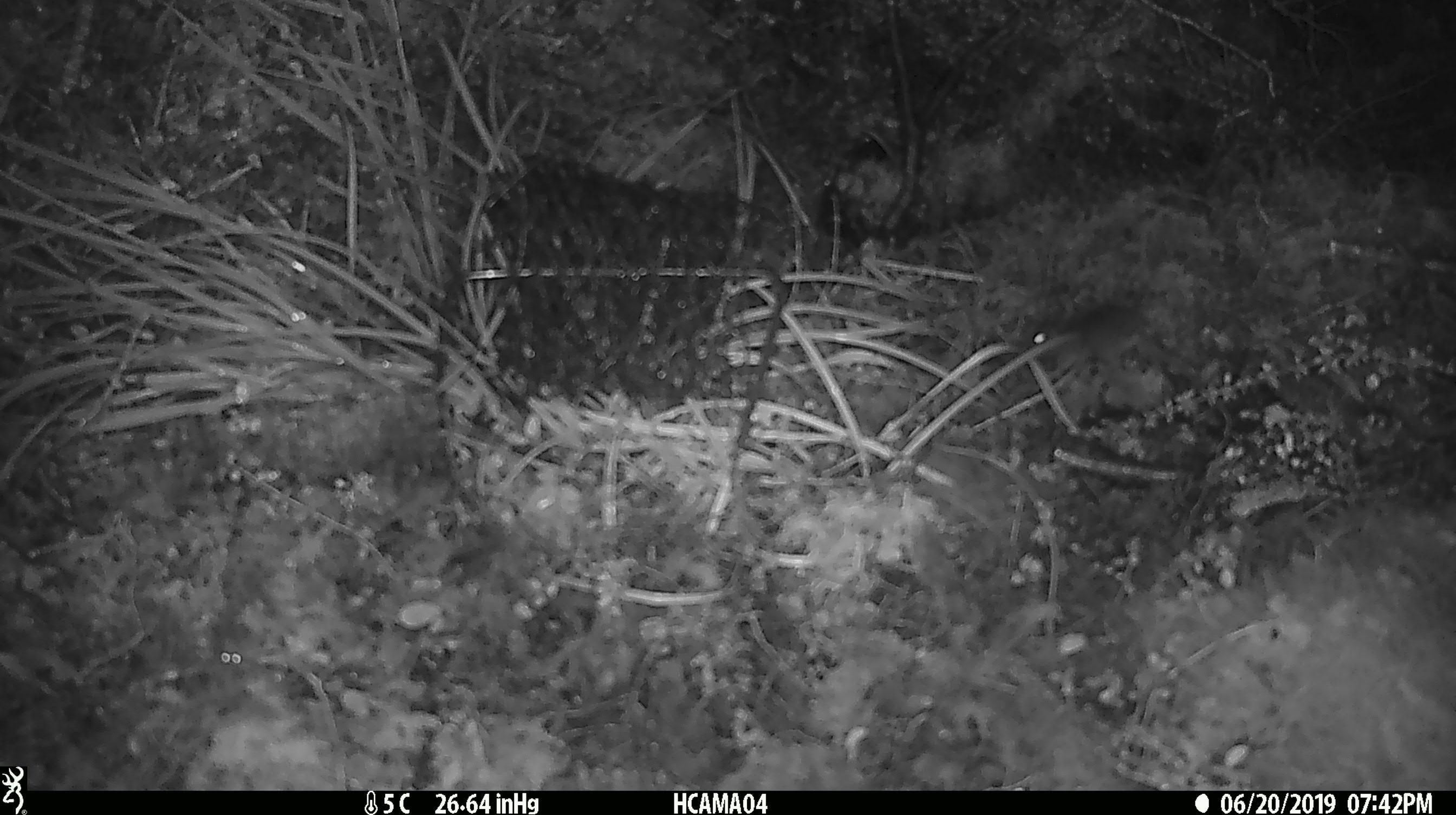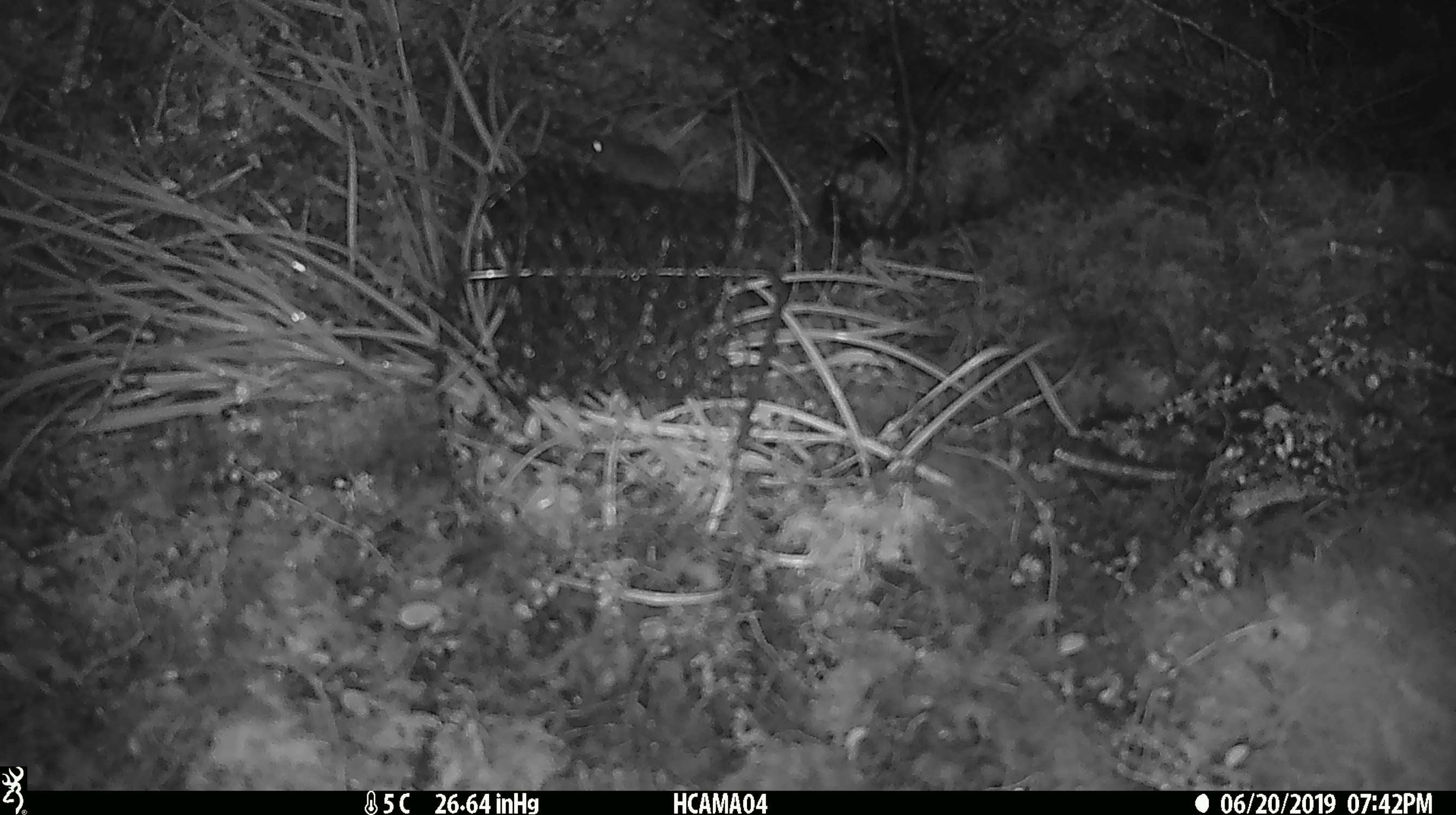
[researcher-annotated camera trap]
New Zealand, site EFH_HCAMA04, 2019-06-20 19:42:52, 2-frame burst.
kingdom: Animalia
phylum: Chordata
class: Mammalia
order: Rodentia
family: Muridae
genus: Mus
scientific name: Mus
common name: mouse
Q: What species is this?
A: Mouse (Mus).